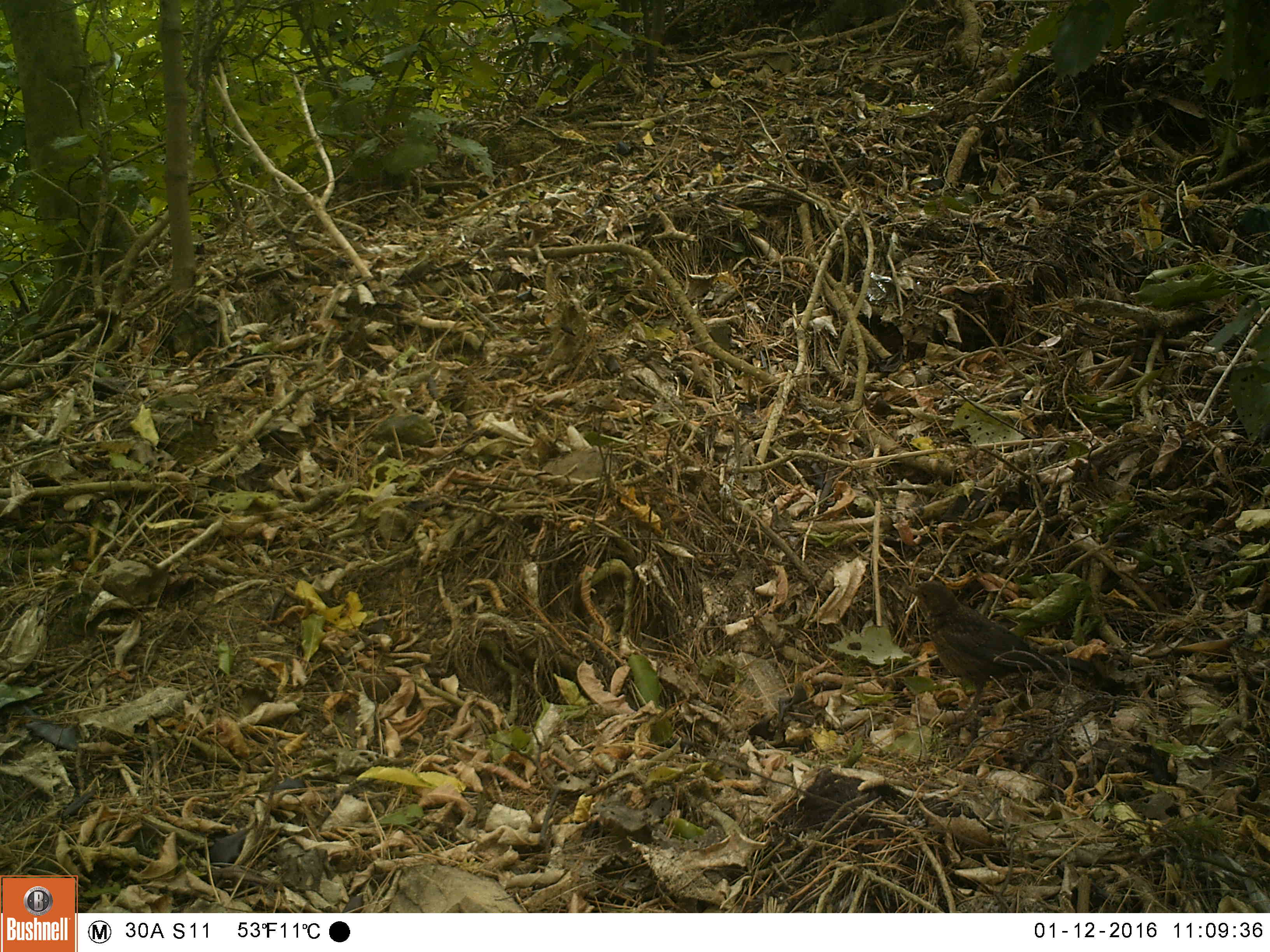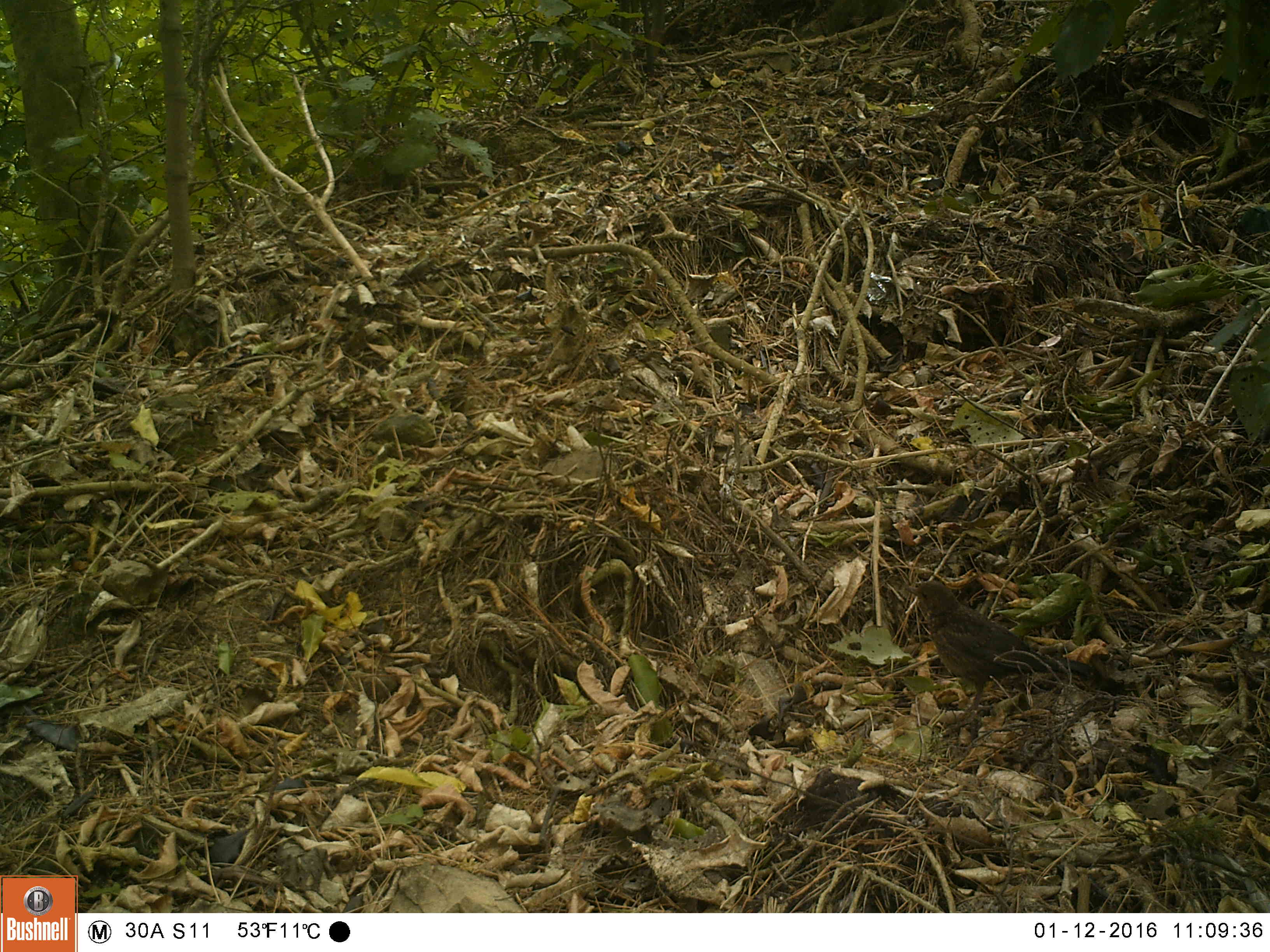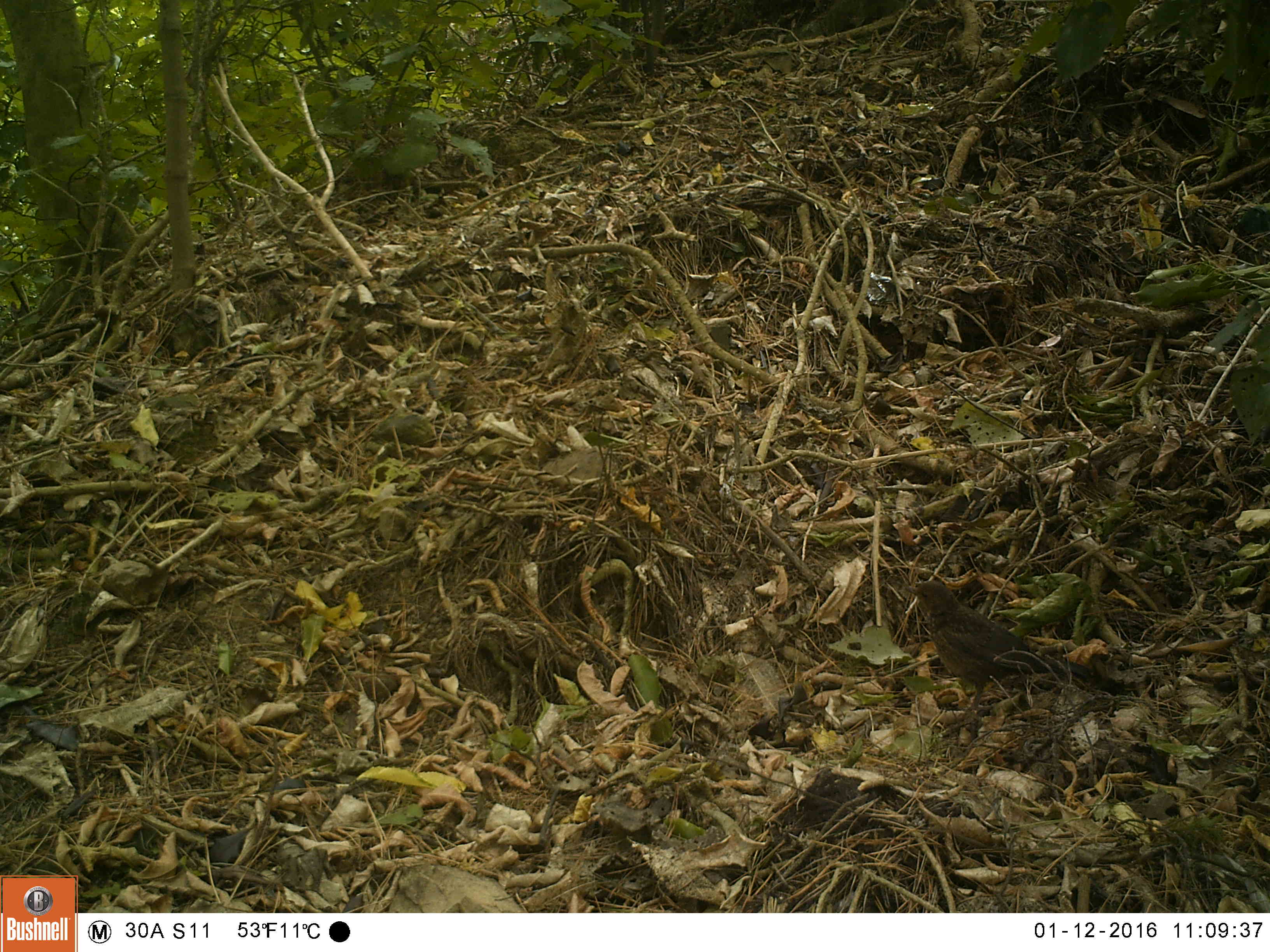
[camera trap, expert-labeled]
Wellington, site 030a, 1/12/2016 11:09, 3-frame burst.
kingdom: Animalia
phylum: Chordata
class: Aves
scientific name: Aves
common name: bird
Bird (Aves).